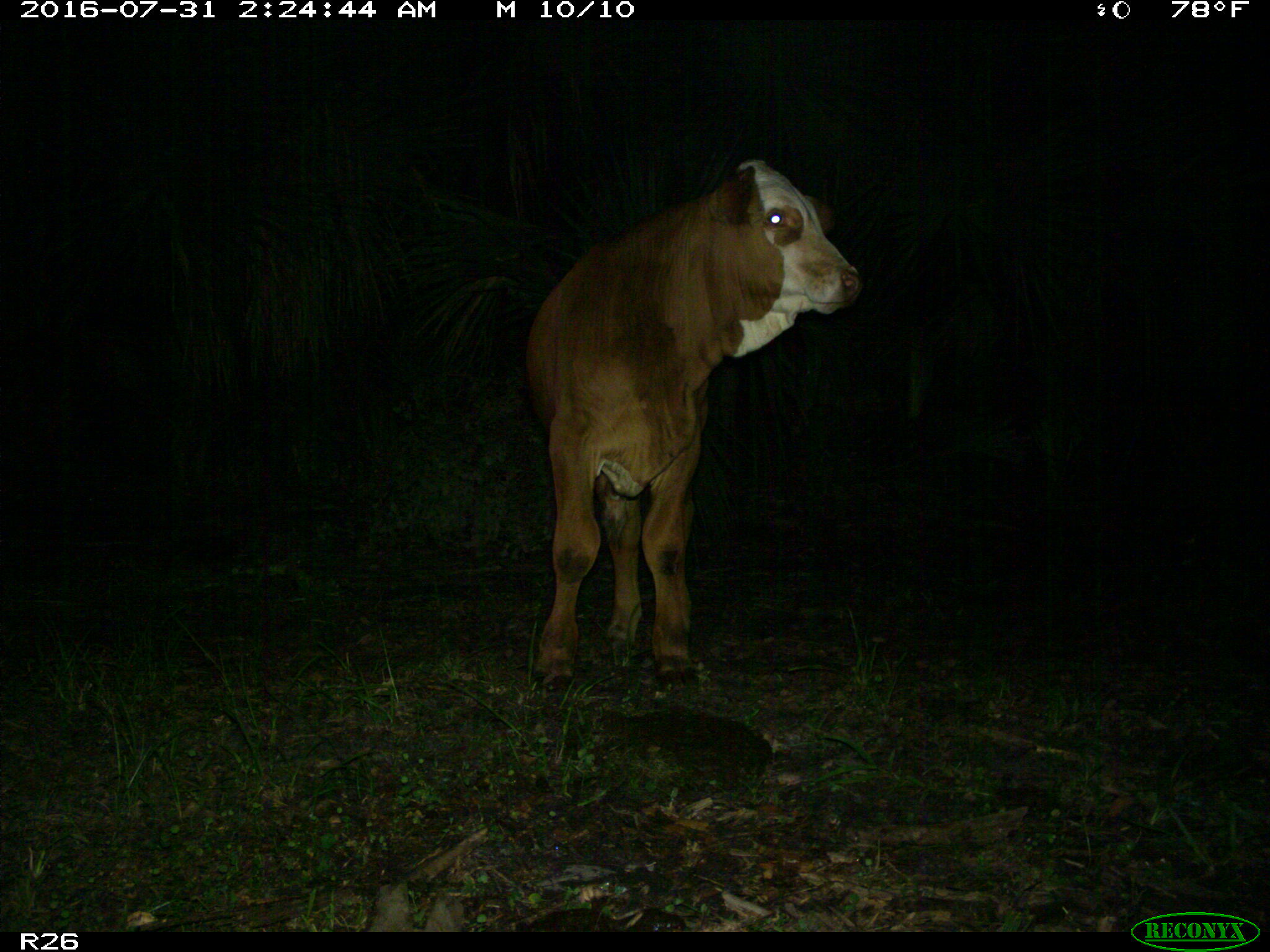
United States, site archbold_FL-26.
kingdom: Animalia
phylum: Chordata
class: Mammalia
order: Artiodactyla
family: Bovidae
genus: Bos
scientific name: Bos taurus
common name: domestic cow